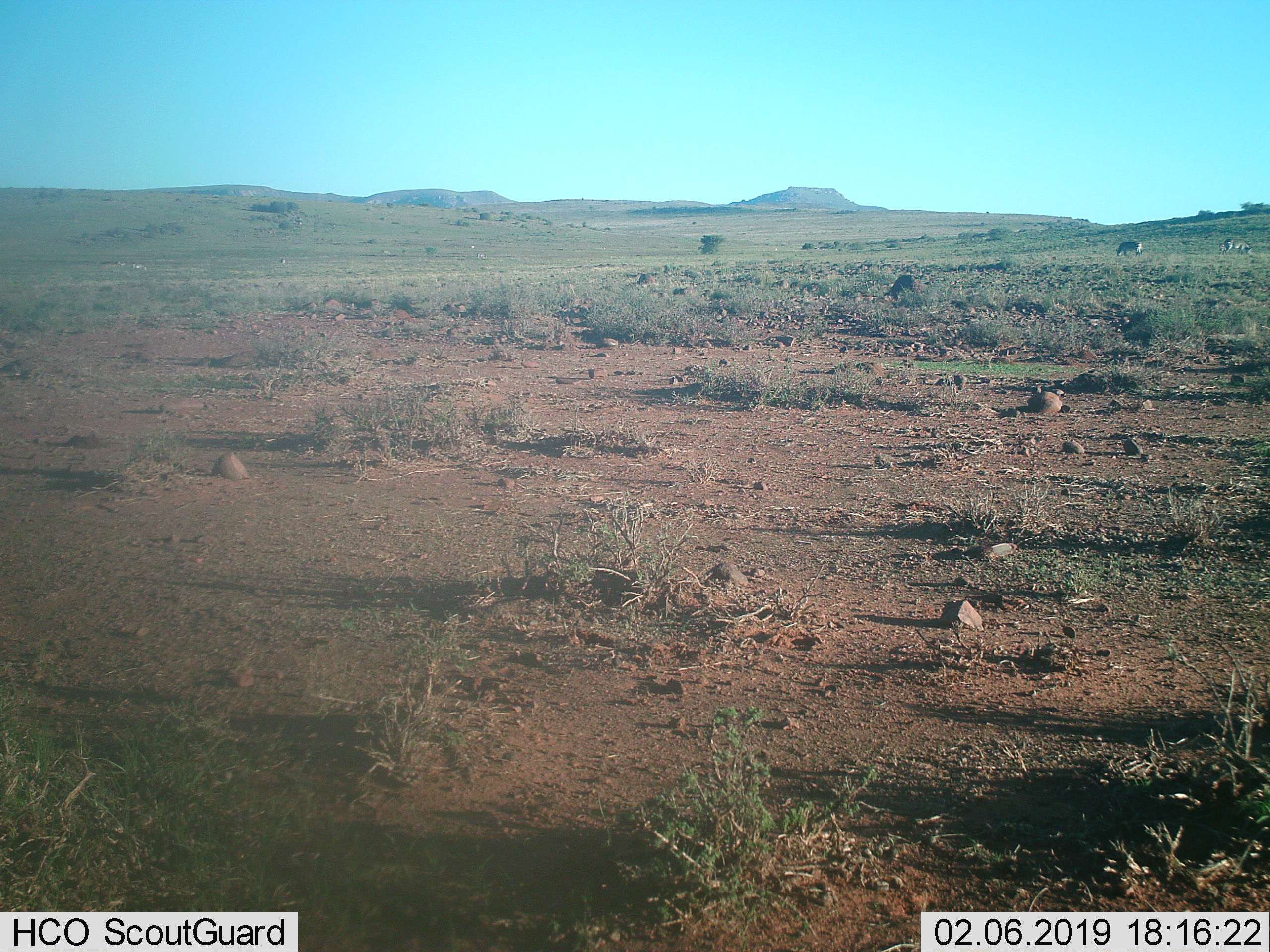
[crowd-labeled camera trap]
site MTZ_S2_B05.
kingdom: Animalia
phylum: Chordata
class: Mammalia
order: Perissodactyla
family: Equidae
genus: Equus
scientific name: Equus zebra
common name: mountain zebra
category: zebramountain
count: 3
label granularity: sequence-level